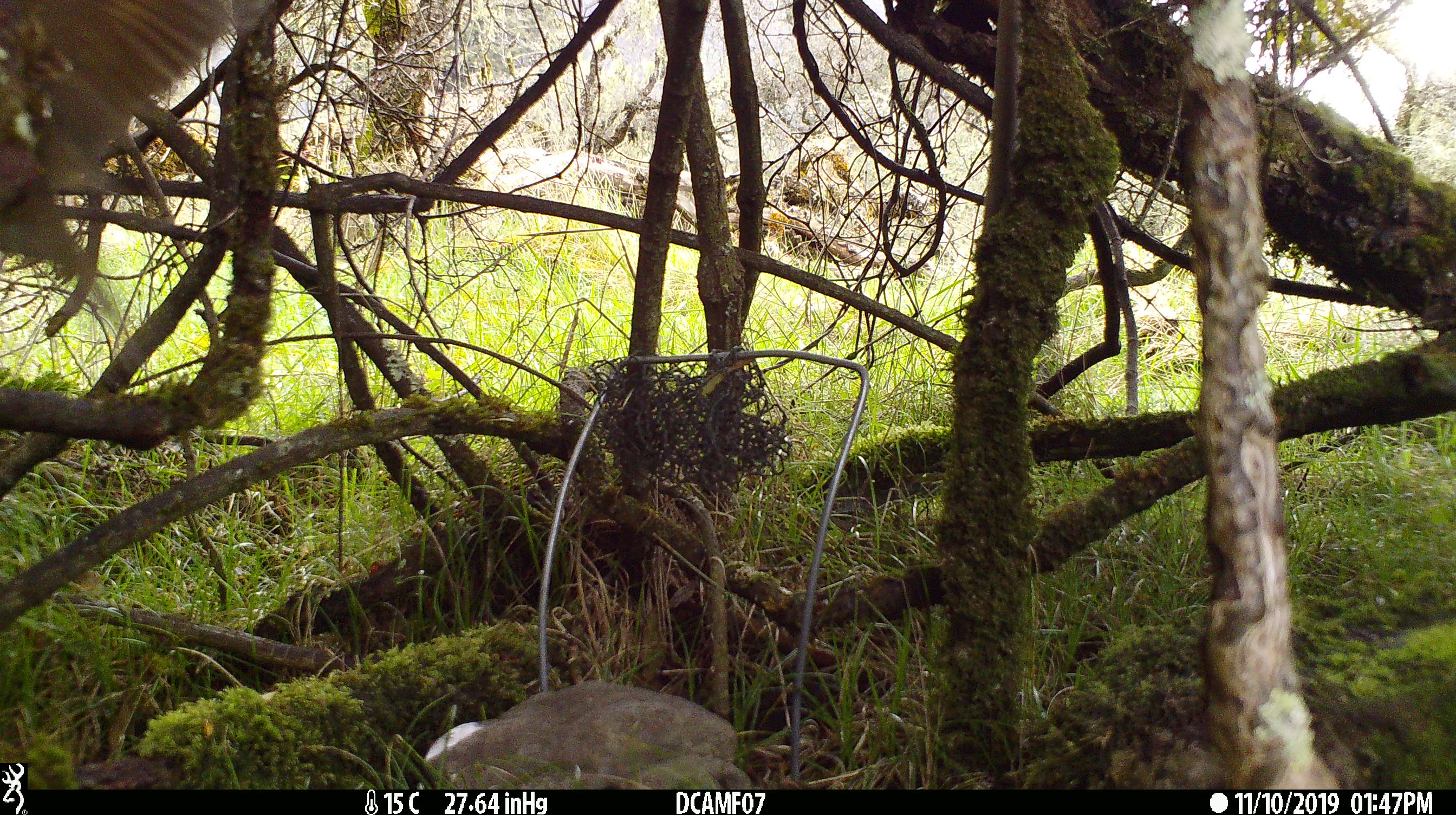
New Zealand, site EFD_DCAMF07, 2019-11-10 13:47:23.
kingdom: Animalia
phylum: Chordata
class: Aves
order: Passeriformes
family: Turdidae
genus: Turdus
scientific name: Turdus philomelos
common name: song thrush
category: thrush